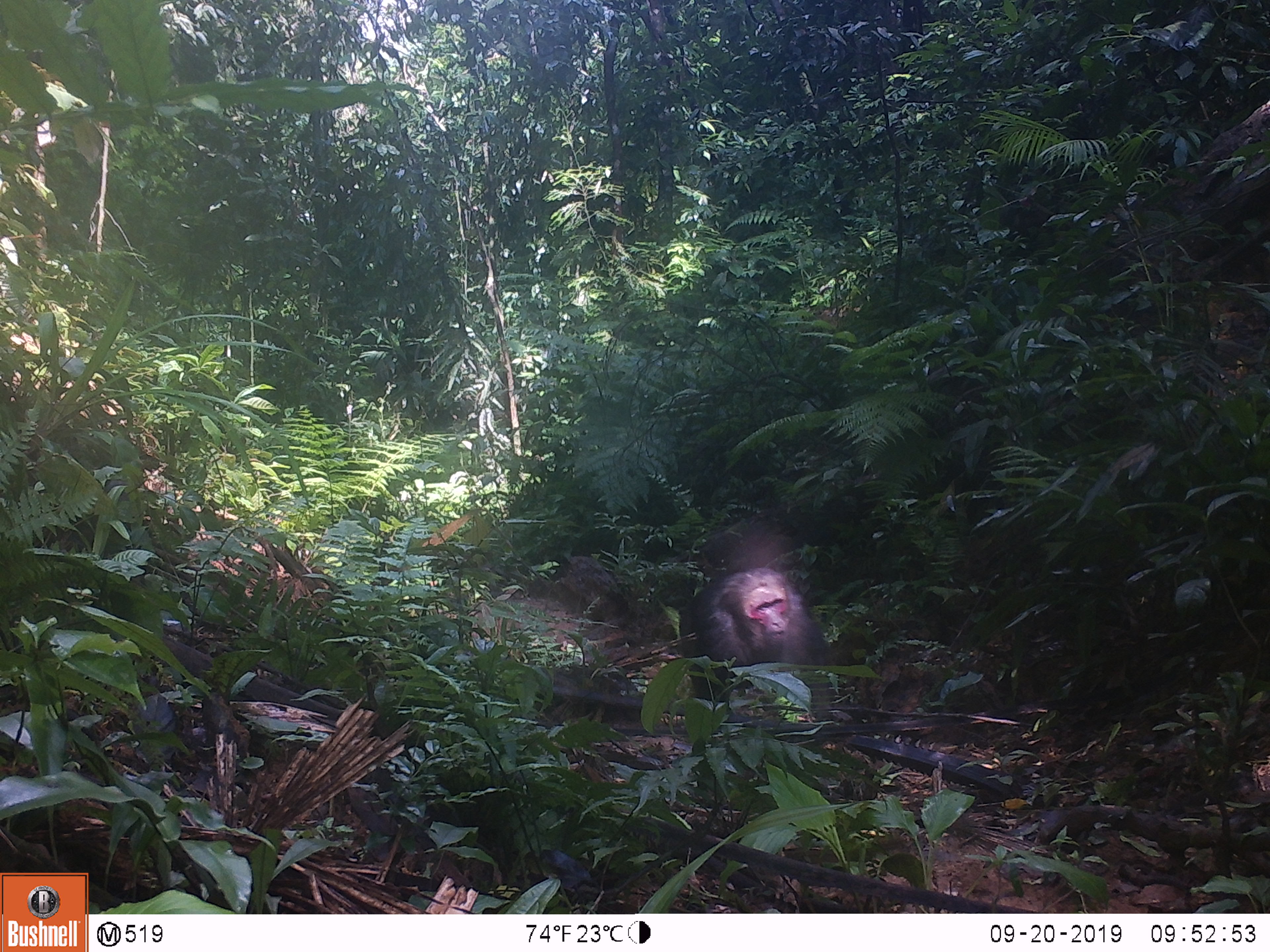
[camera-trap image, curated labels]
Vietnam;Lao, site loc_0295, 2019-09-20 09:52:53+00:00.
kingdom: Animalia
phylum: Chordata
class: Mammalia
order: Primates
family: Cercopithecidae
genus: Macaca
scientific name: Macaca arctoides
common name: stump-tailed macaque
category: stump tailed macaque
Stump tailed macaque (stump-tailed macaque) (Macaca arctoides). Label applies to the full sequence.